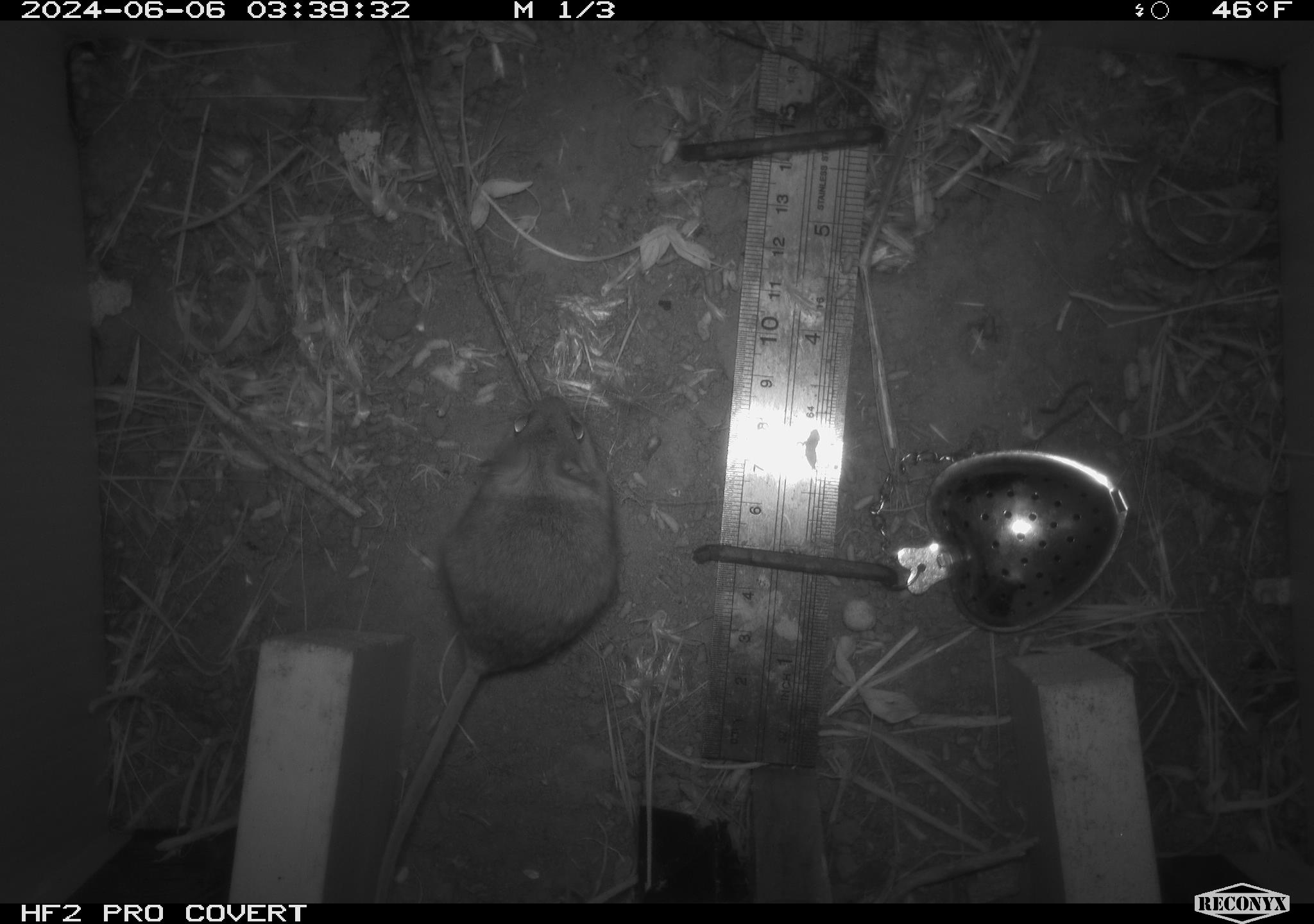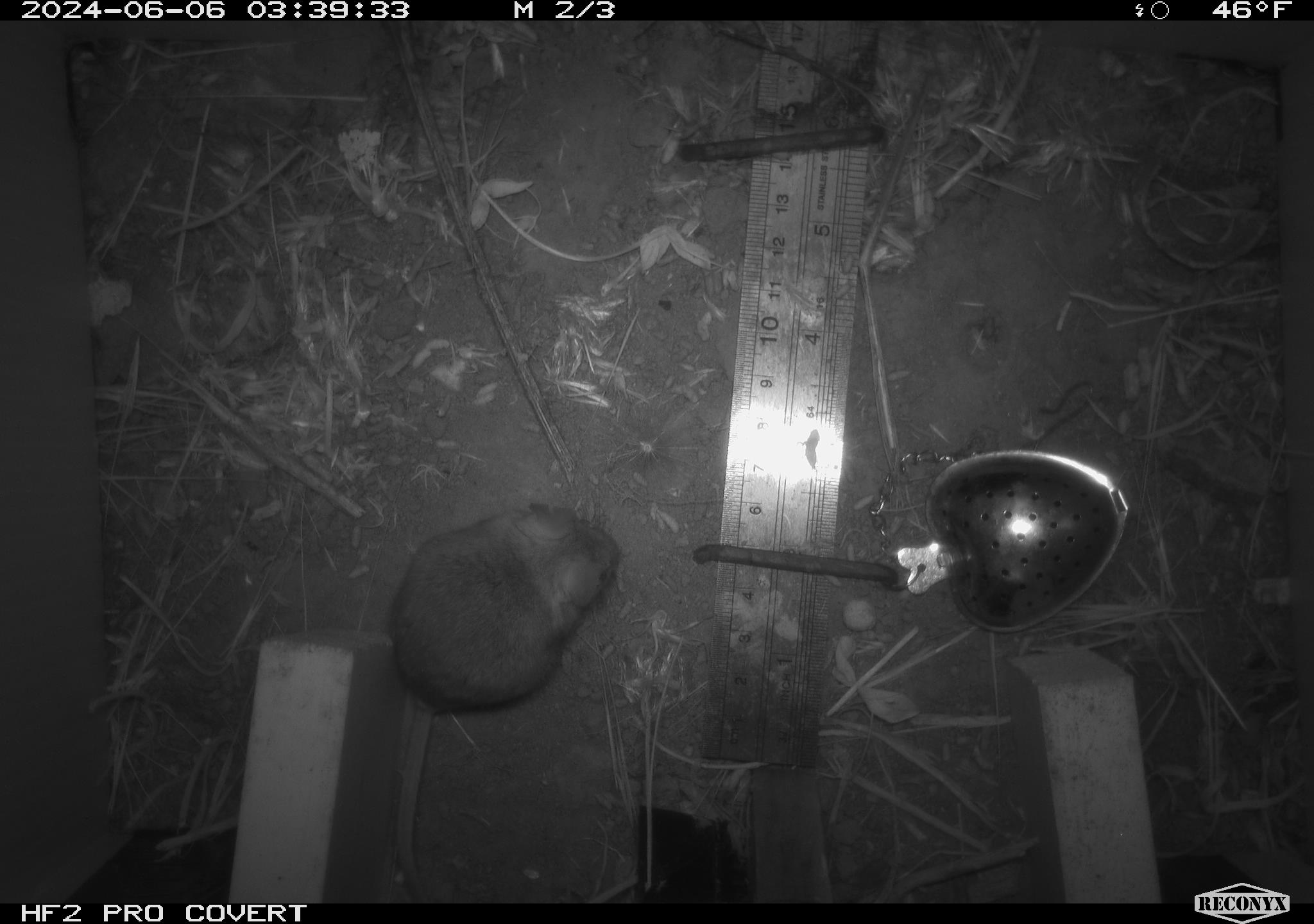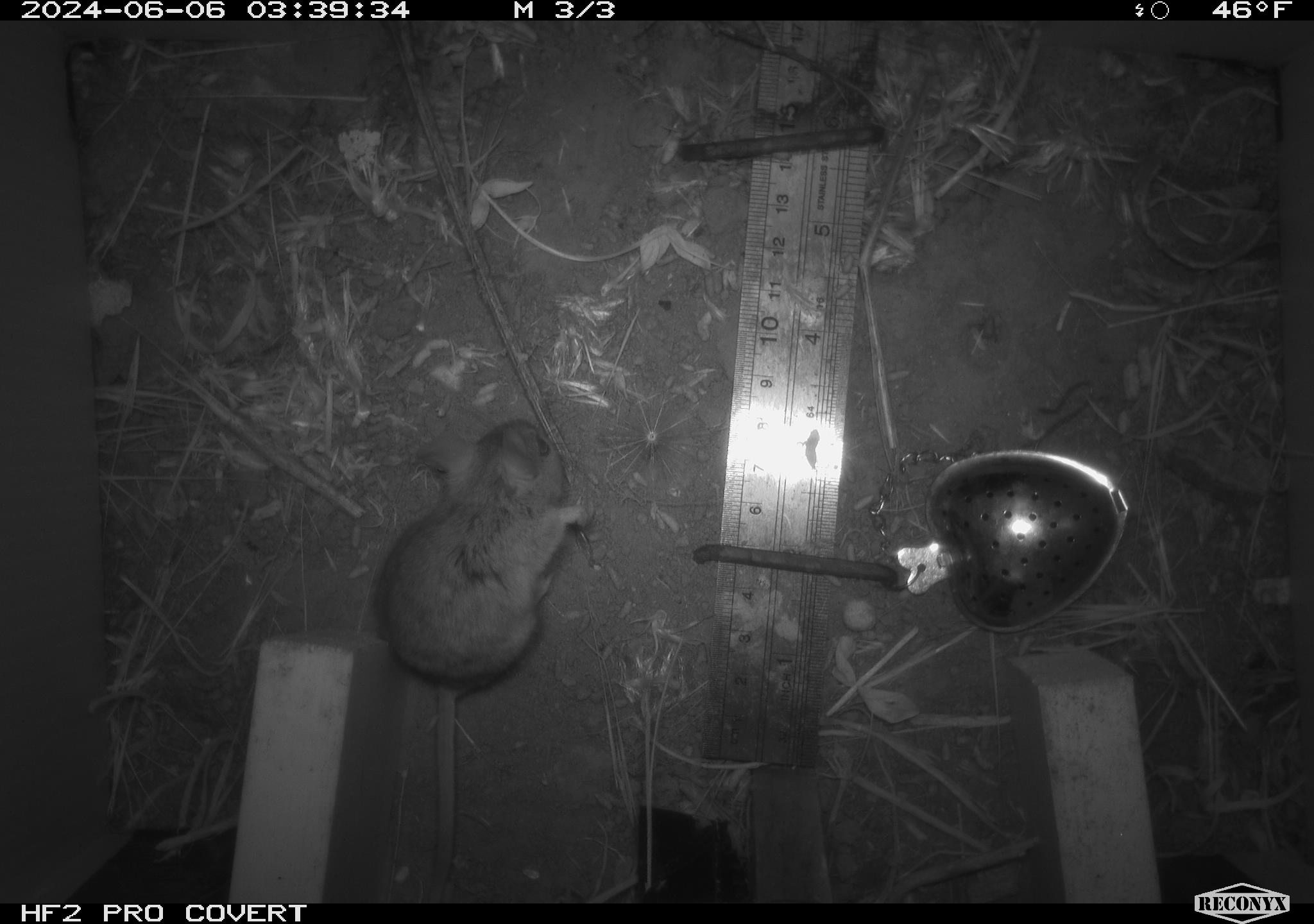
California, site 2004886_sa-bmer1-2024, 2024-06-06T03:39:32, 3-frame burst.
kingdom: Animalia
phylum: Chordata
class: Mammalia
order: Rodentia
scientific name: Rodentia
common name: mouse species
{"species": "mouse species (Rodentia)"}